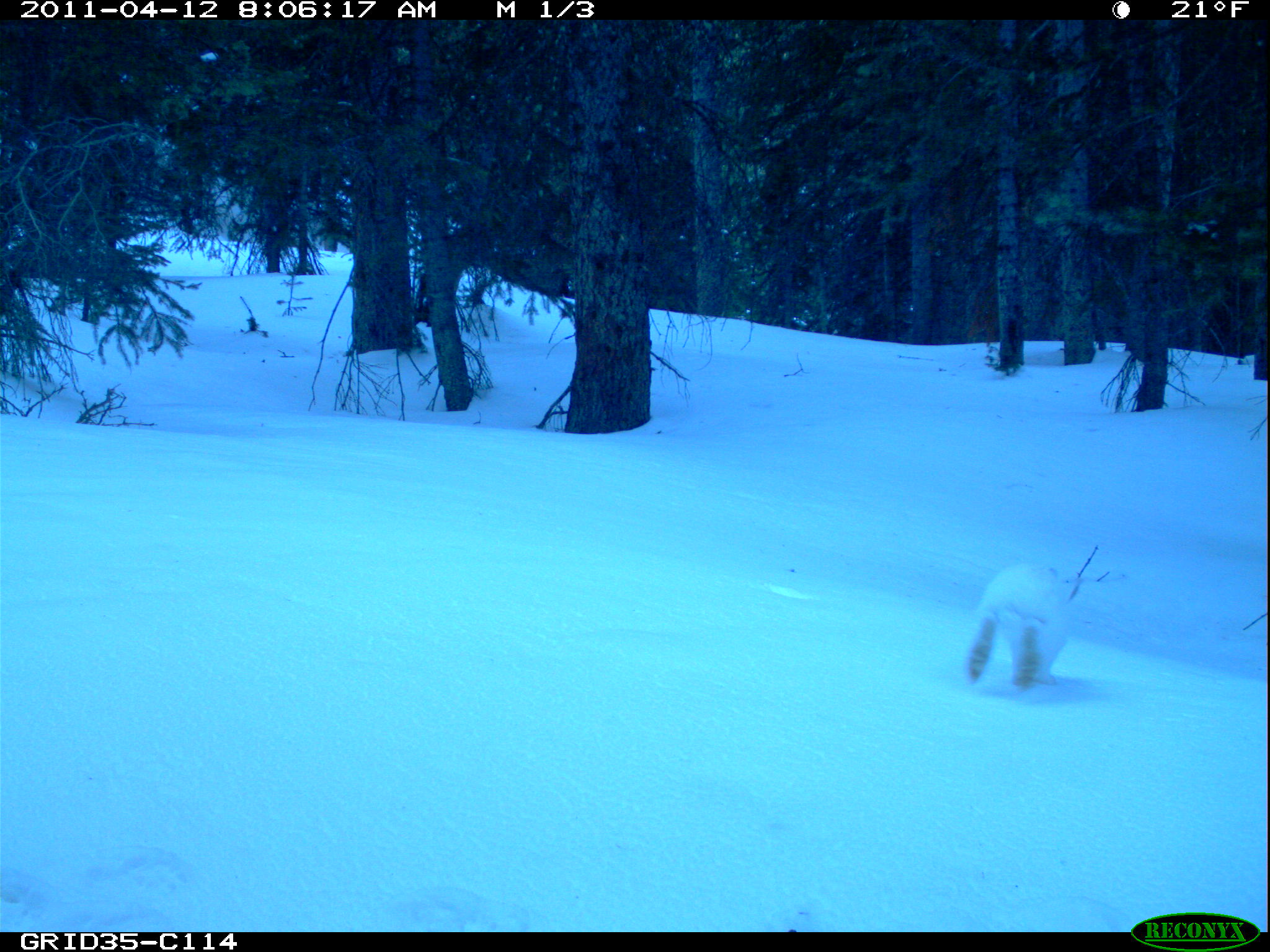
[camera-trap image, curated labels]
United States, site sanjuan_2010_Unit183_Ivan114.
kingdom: Animalia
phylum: Chordata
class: Mammalia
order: Lagomorpha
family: Leporidae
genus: Lepus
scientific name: Lepus americanus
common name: snowshoe hare